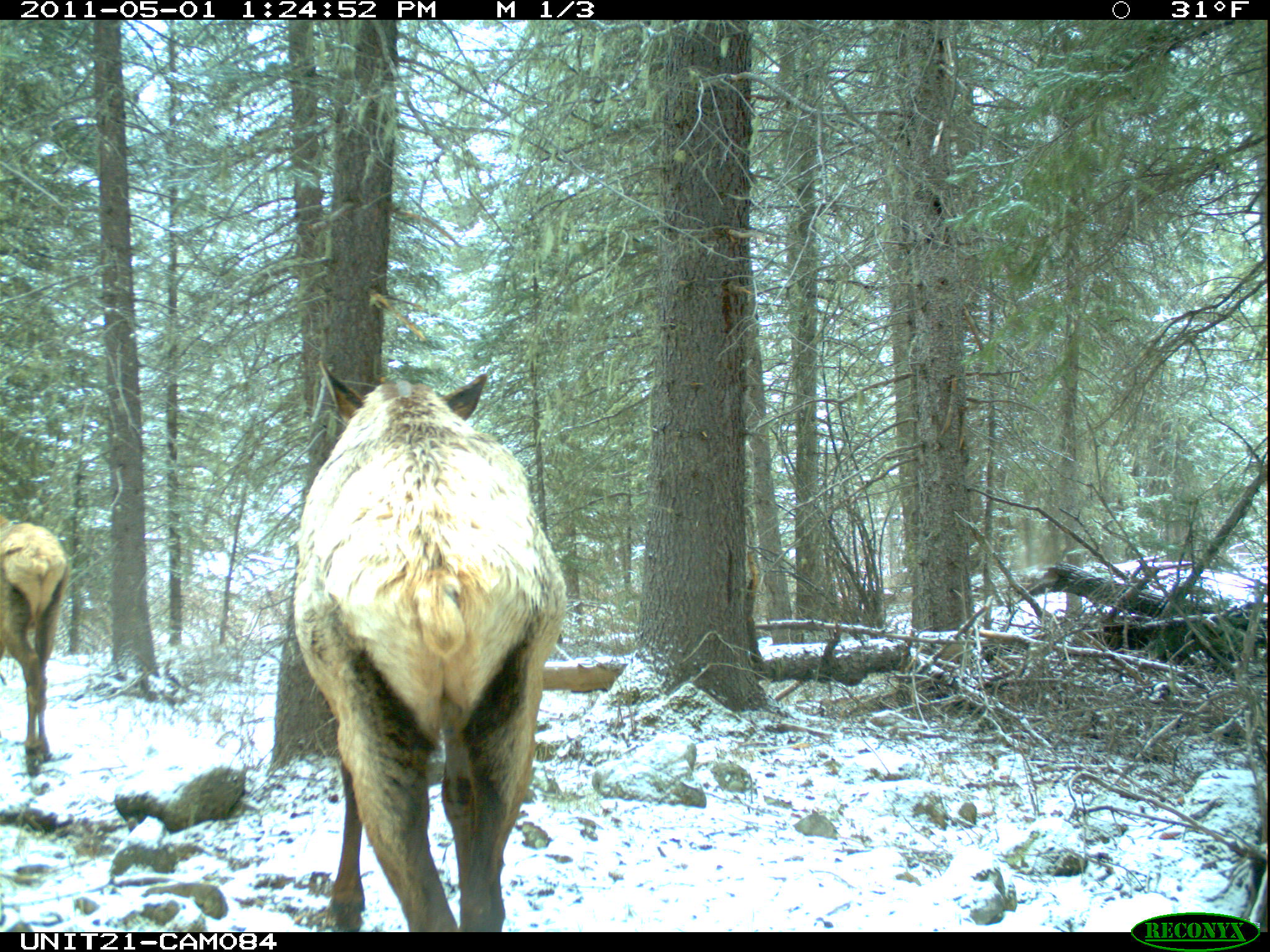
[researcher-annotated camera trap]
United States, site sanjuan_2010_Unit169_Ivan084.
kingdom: Animalia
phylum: Chordata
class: Mammalia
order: Artiodactyla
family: Cervidae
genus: Cervus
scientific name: Cervus elaphus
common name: red deer